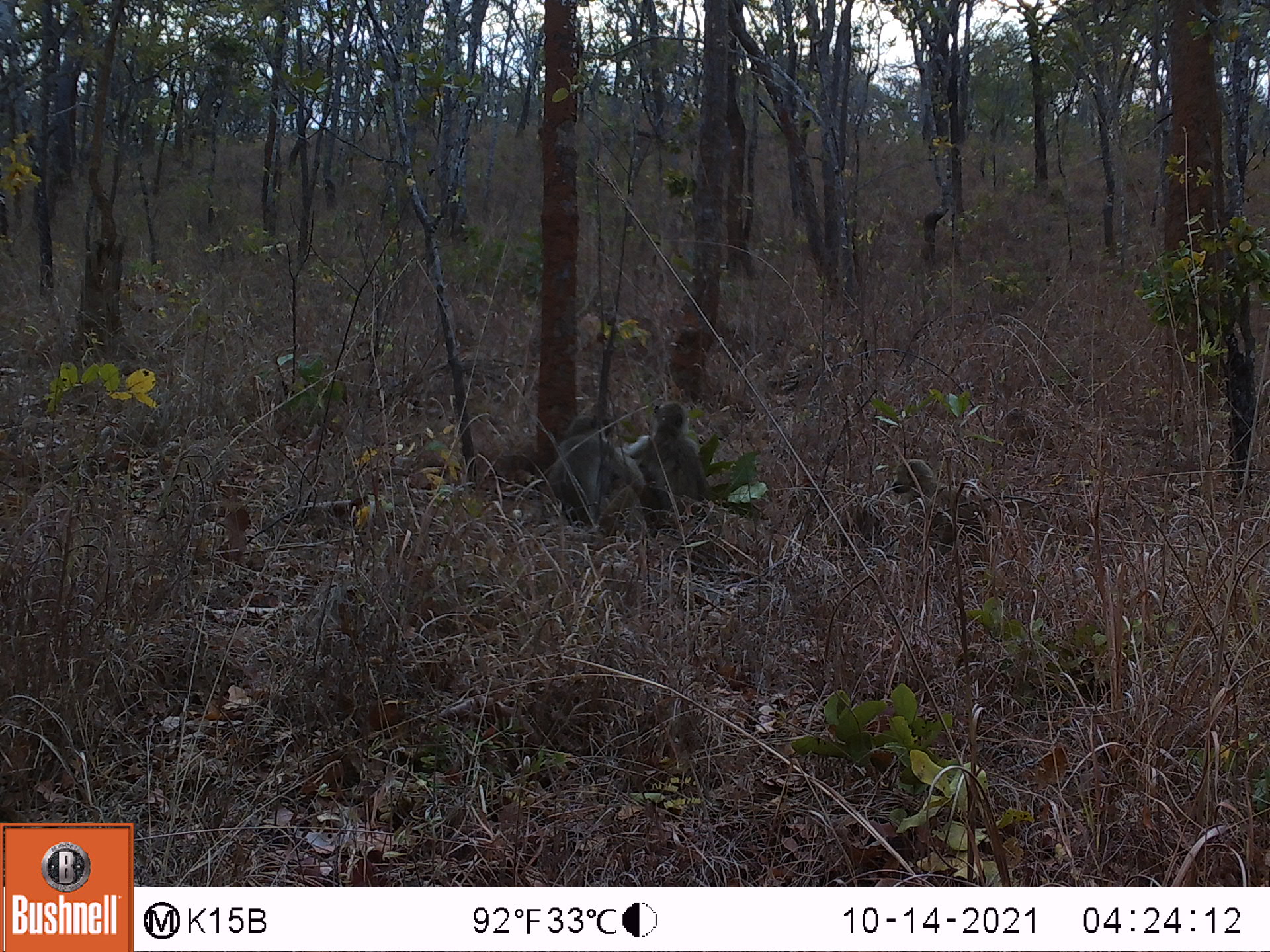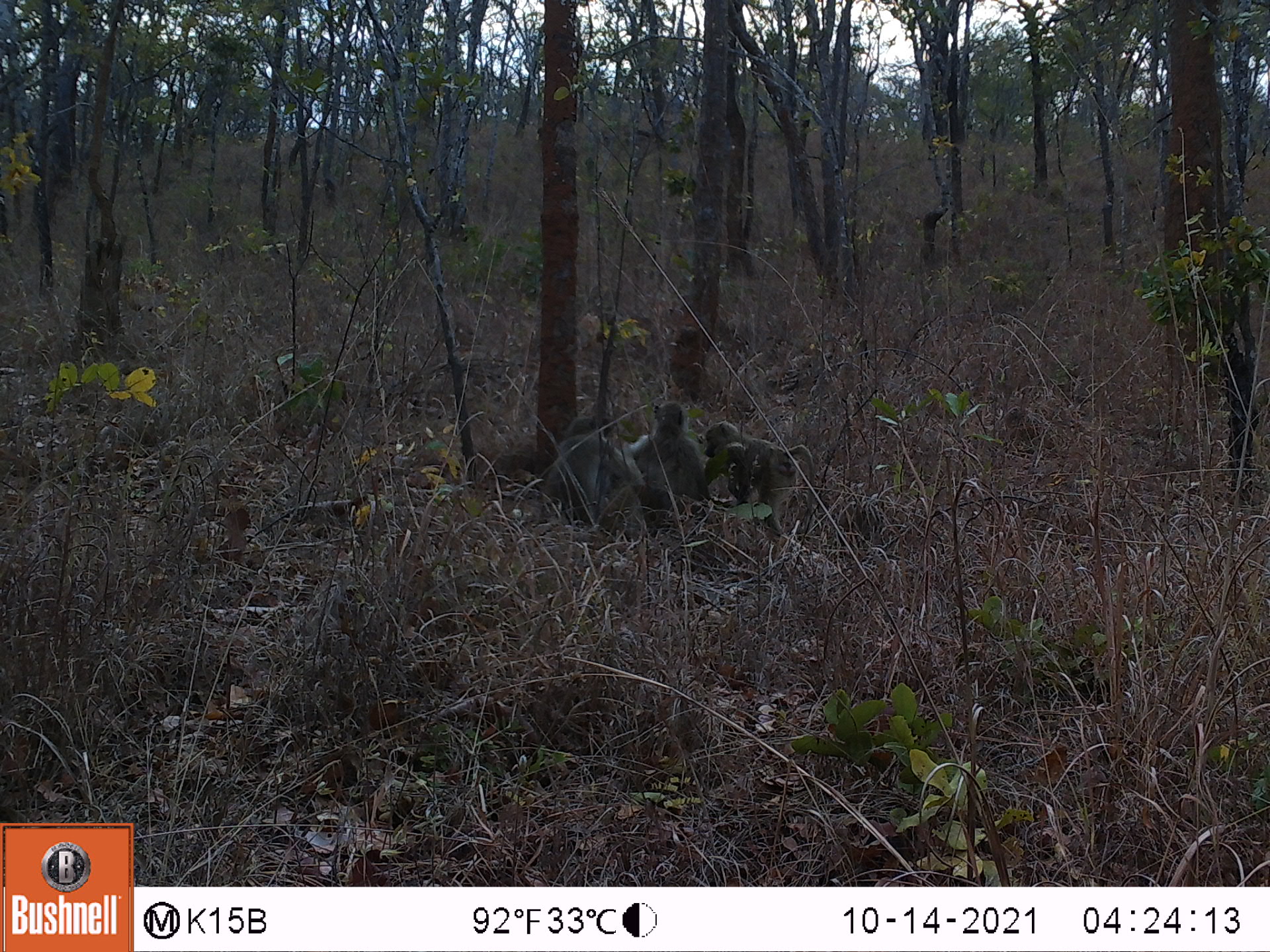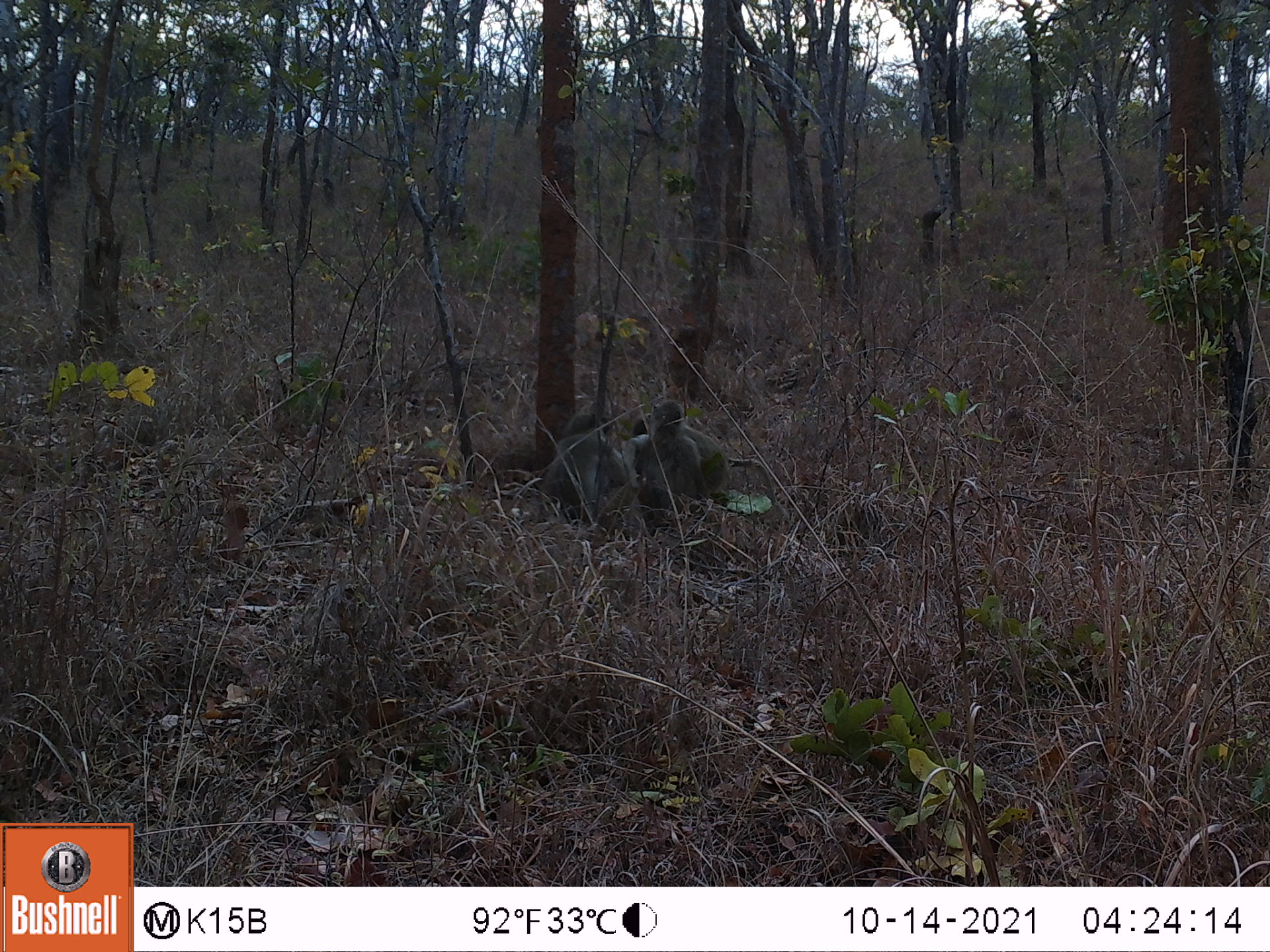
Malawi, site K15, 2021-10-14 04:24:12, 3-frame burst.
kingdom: Animalia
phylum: Chordata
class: Mammalia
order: Primates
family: Cercopithecidae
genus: Papio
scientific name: Papio cynocephalus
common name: yellow baboon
Yellow baboon (Papio cynocephalus), count 3.